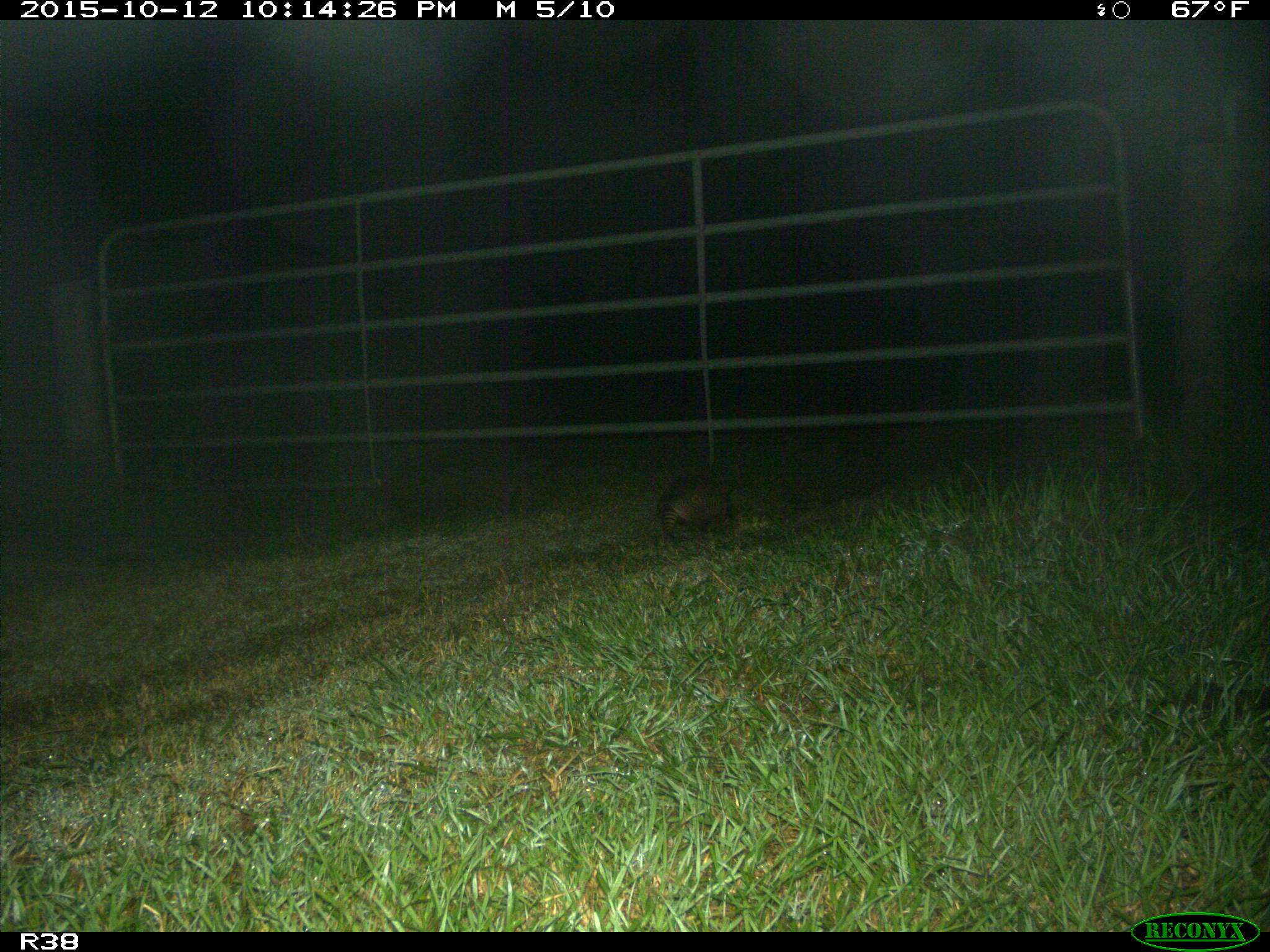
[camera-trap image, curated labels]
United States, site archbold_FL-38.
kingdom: Animalia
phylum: Chordata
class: Mammalia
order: Cingulata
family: Dasypodidae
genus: Dasypus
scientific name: Dasypus novemcinctus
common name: nine-banded armadillo